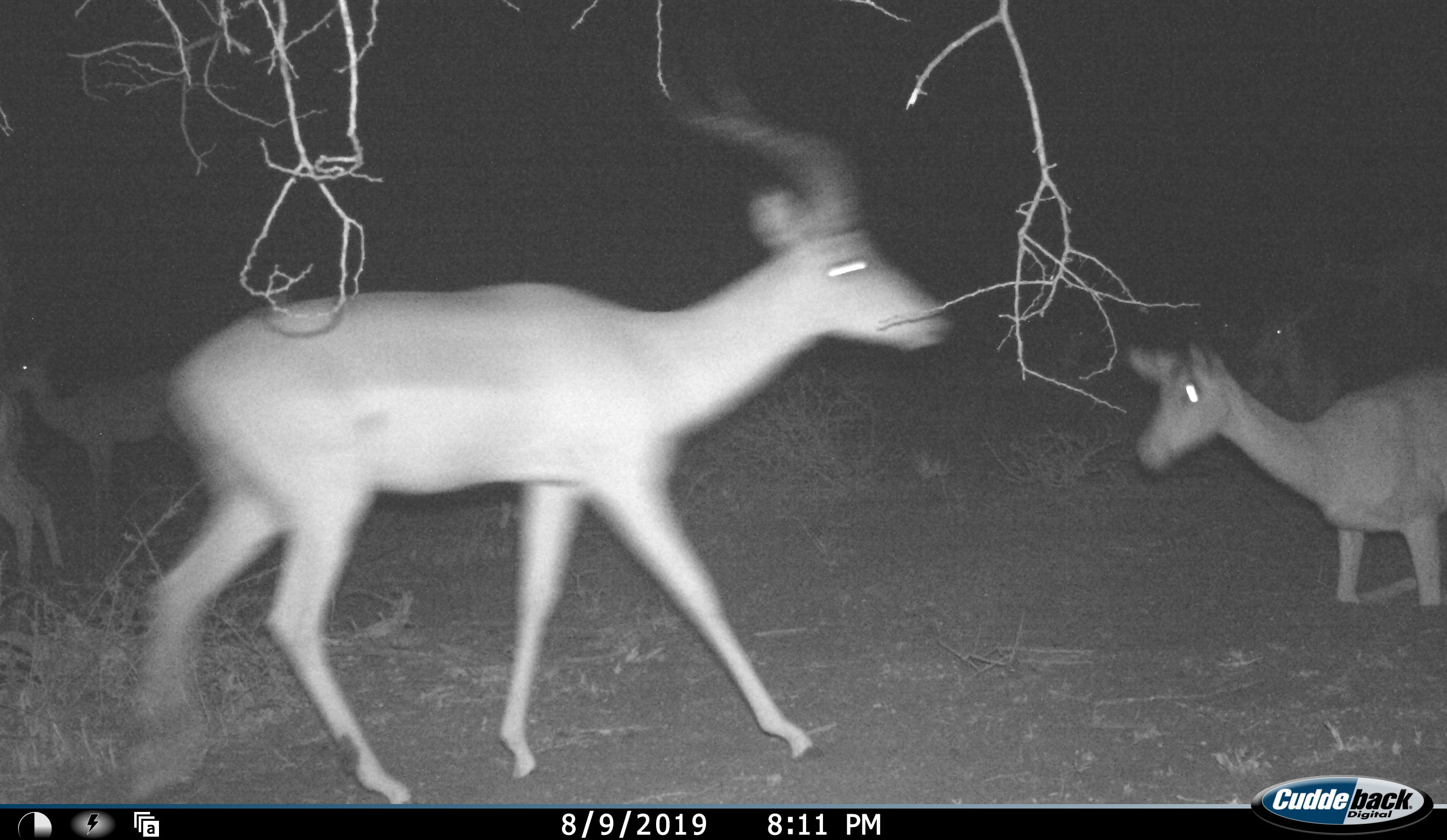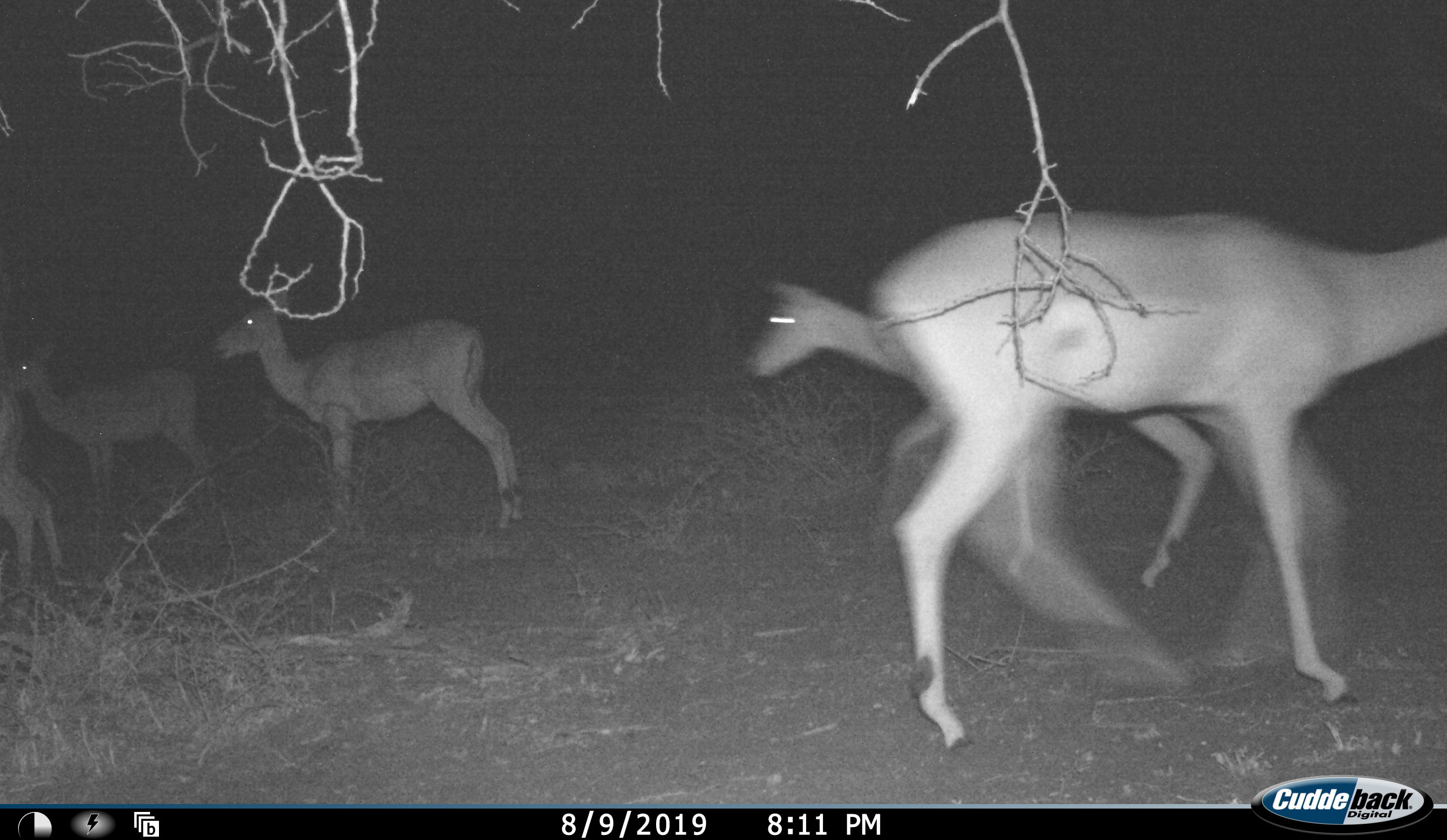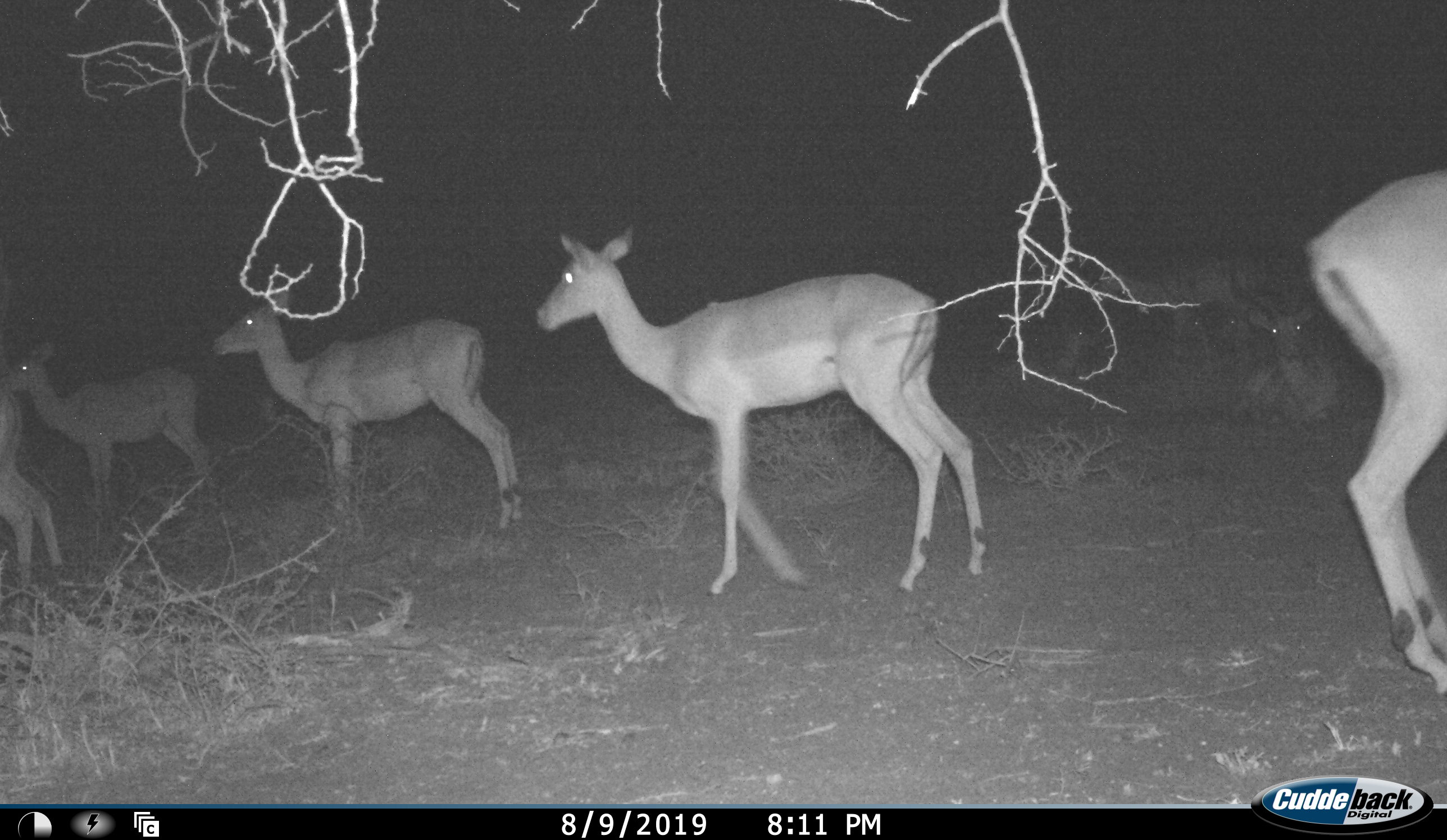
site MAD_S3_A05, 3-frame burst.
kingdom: Animalia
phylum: Chordata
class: Mammalia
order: Artiodactyla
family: Bovidae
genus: Aepyceros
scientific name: Aepyceros melampus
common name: impala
Impala (Aepyceros melampus), count 8. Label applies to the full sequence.